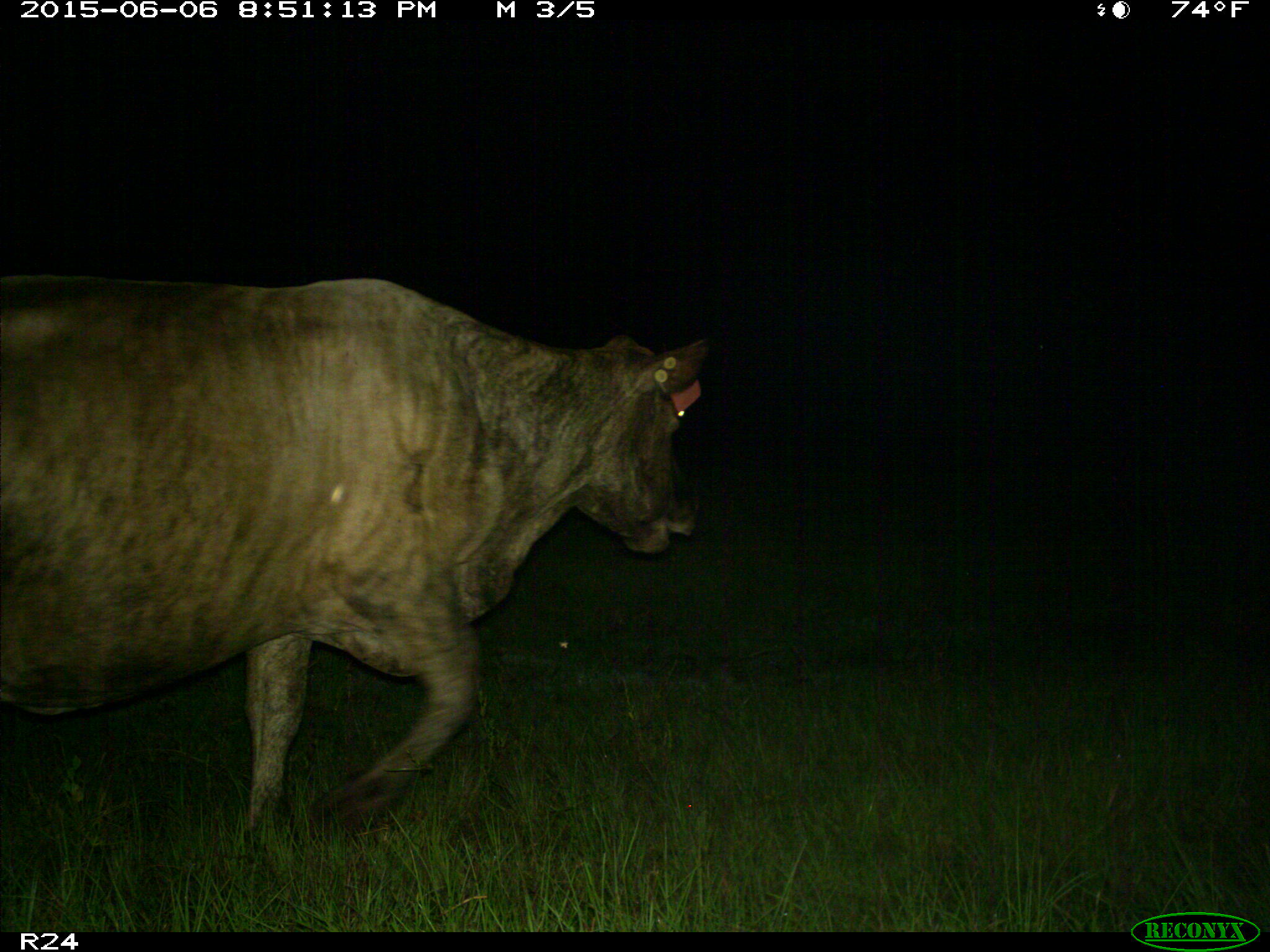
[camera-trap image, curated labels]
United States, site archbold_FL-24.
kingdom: Animalia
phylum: Chordata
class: Mammalia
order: Artiodactyla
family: Bovidae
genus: Bos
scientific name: Bos taurus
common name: domestic cow